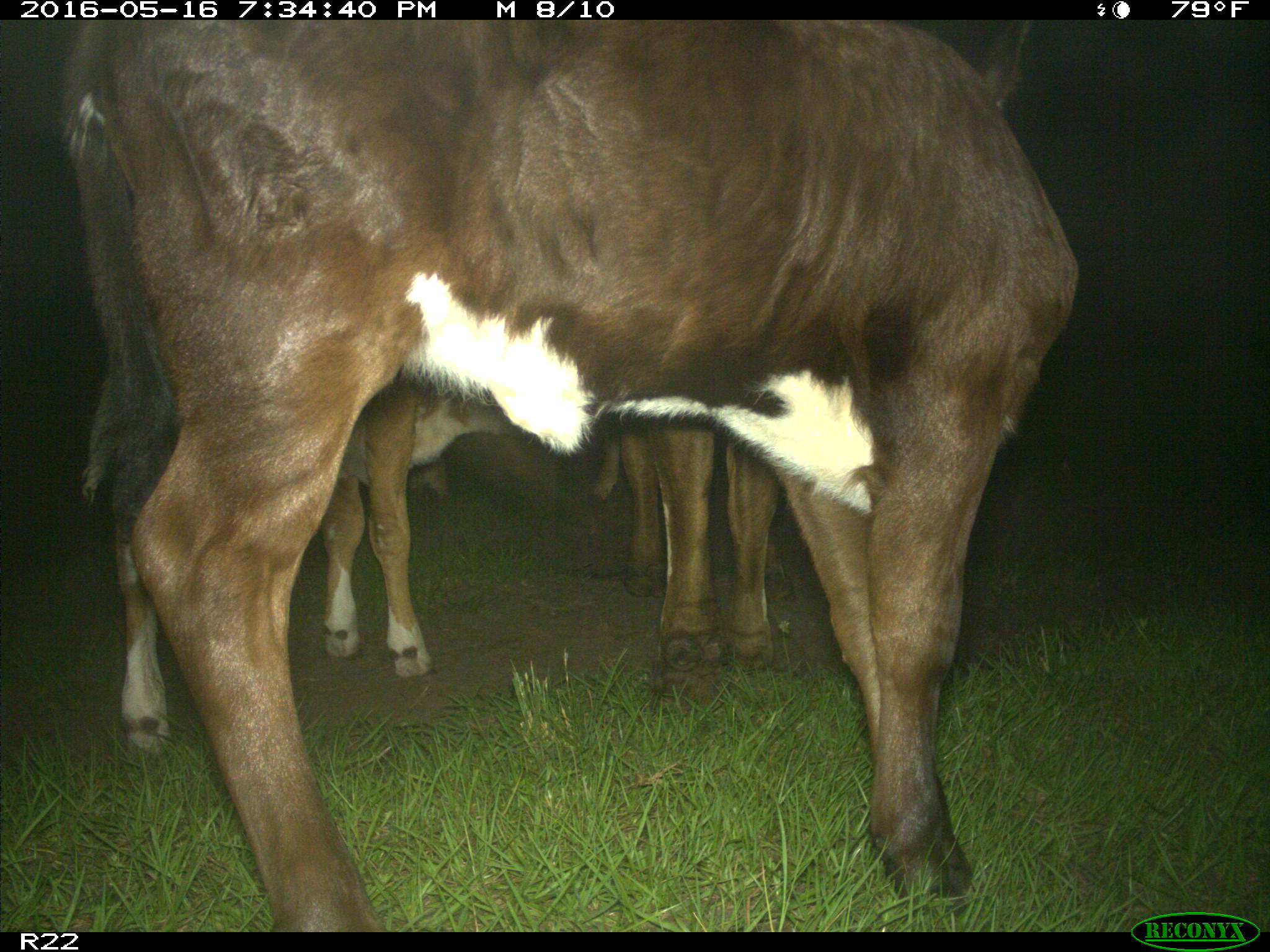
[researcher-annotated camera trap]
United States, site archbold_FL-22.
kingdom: Animalia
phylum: Chordata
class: Mammalia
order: Artiodactyla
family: Bovidae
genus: Bos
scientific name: Bos taurus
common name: domestic cow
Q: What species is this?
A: Bos taurus (domestic cow).